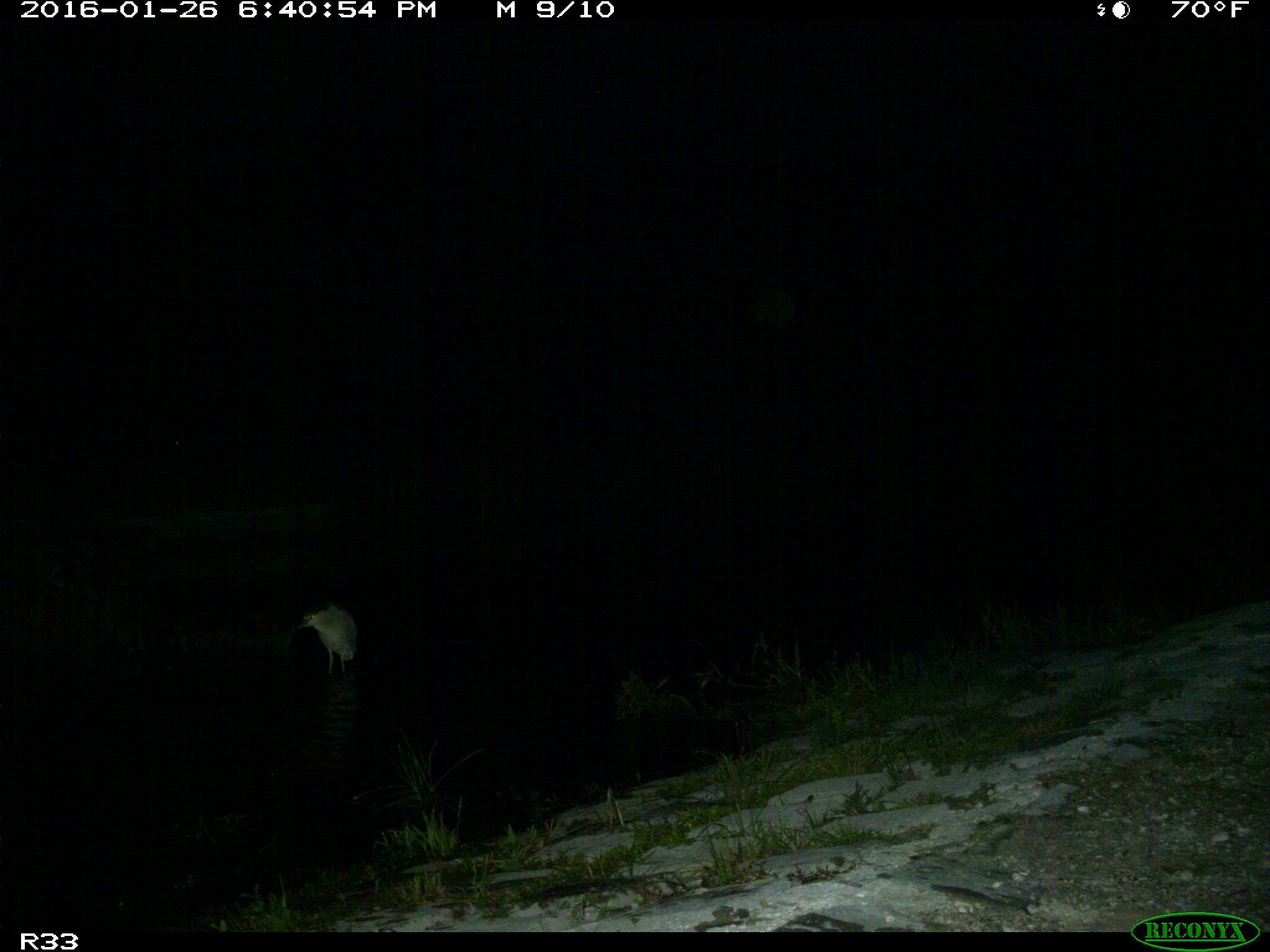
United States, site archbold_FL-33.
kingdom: Animalia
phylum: Chordata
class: Aves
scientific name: Aves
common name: birds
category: unidentified bird